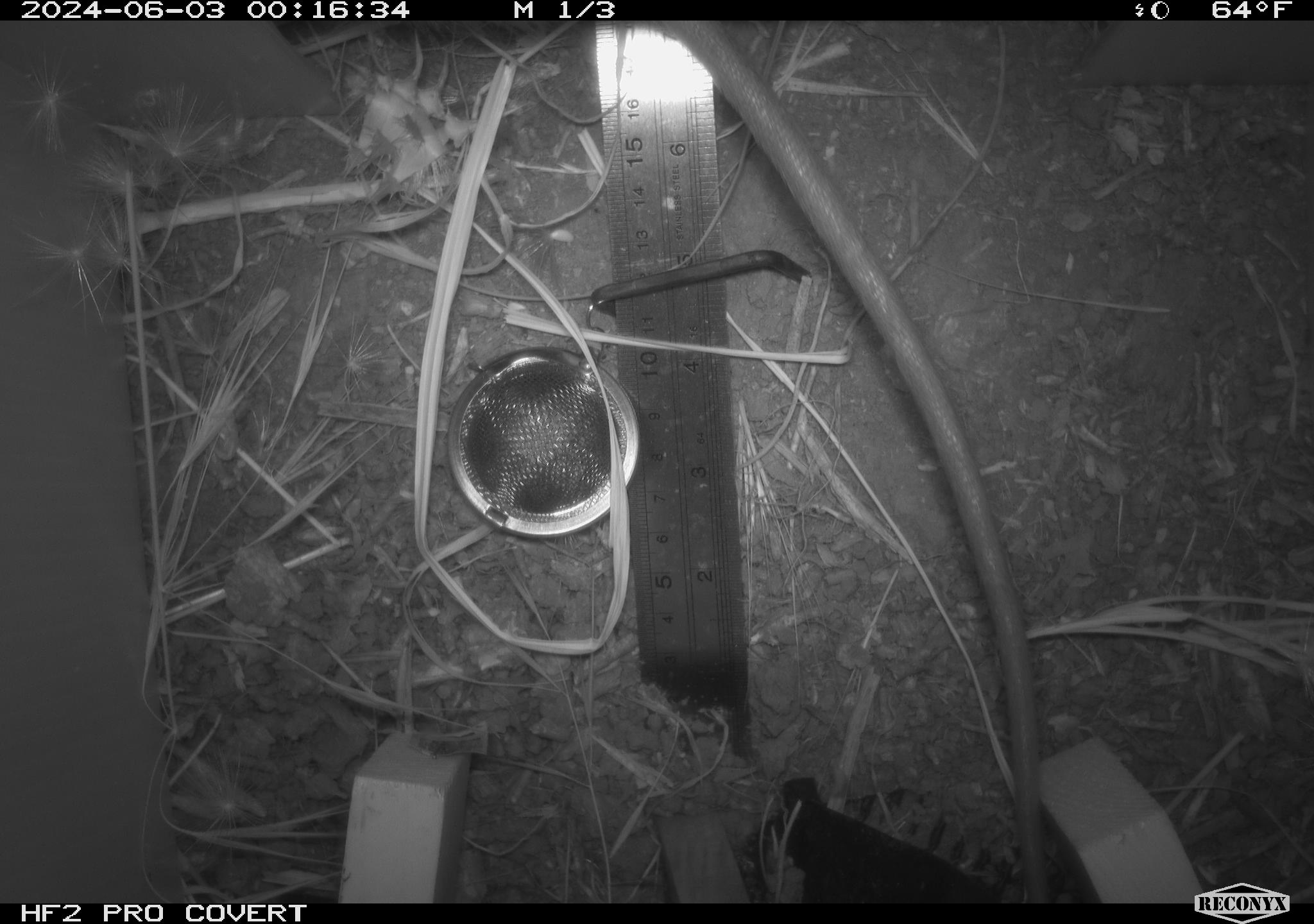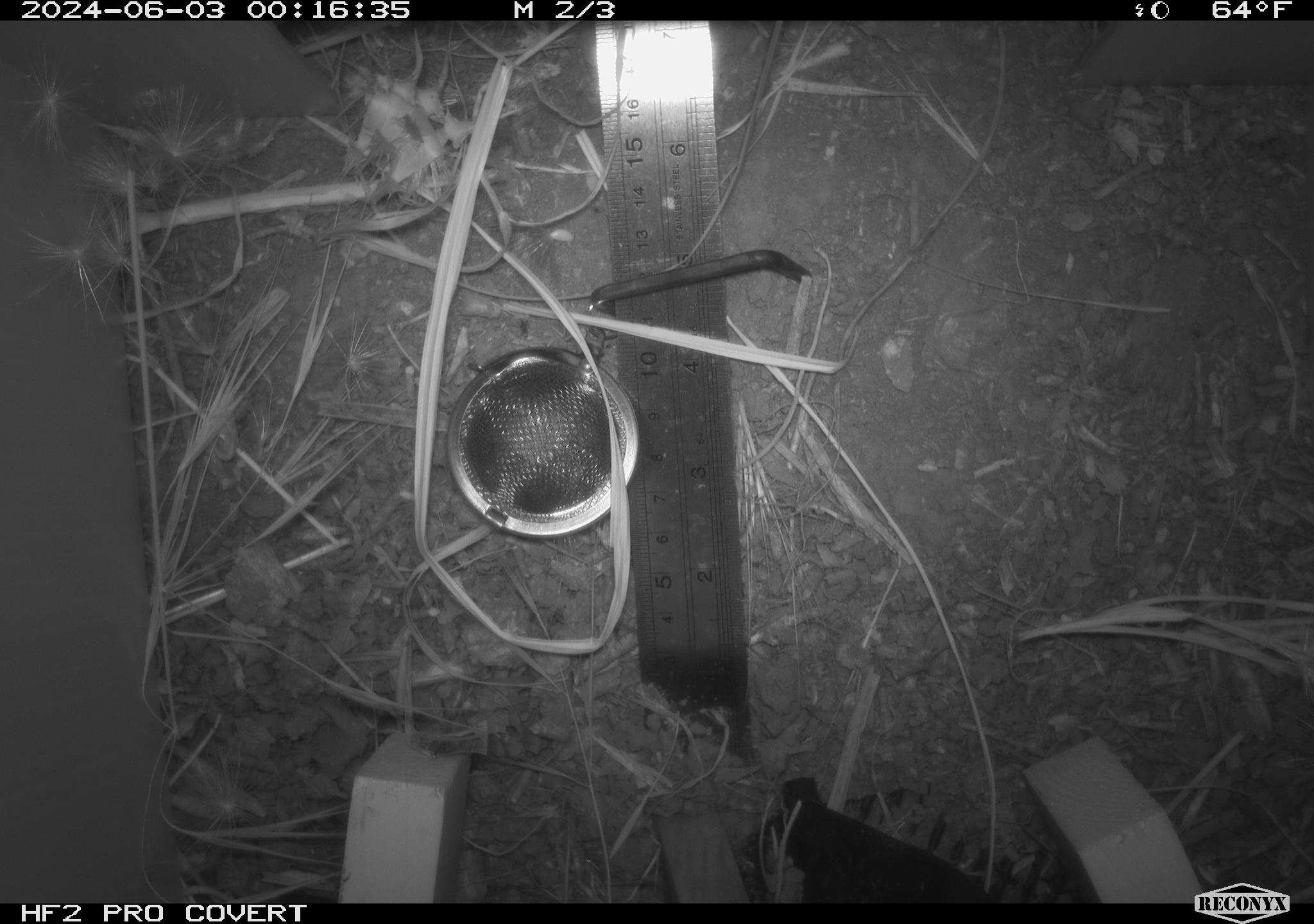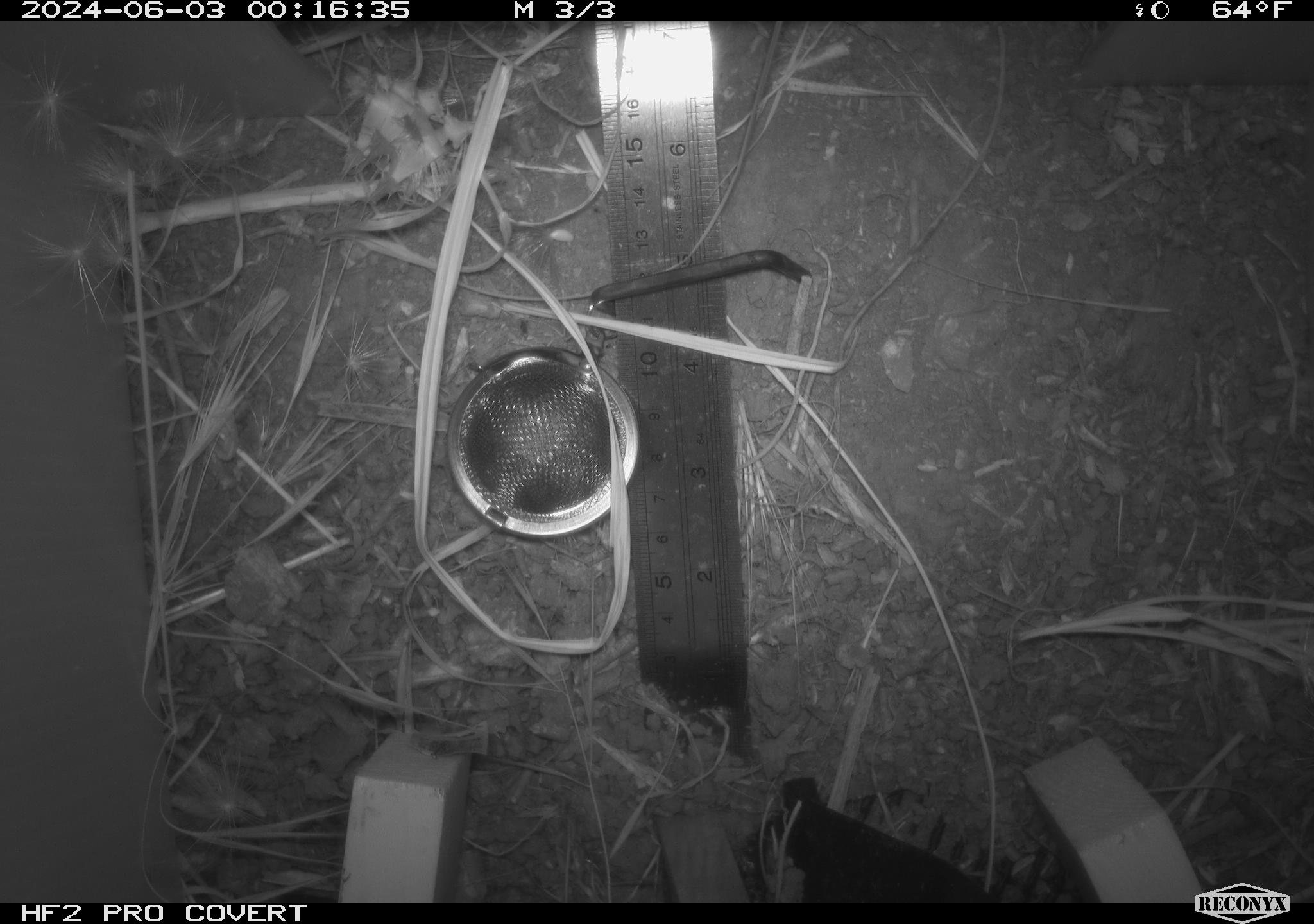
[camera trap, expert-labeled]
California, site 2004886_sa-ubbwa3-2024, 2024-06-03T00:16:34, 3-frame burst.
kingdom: Animalia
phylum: Chordata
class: Mammalia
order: Rodentia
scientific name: Rodentia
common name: woodrat or rat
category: woodrat or rat species